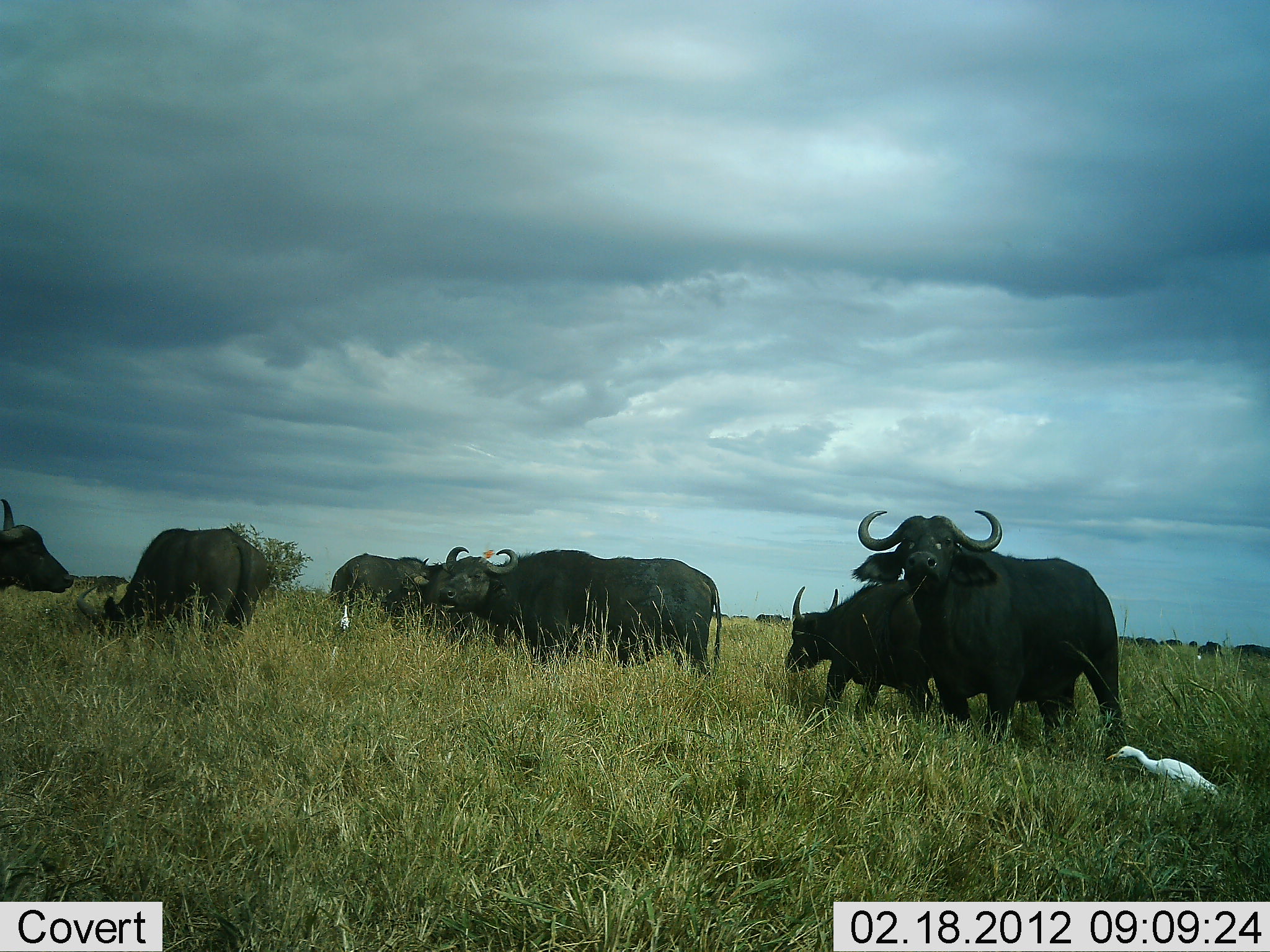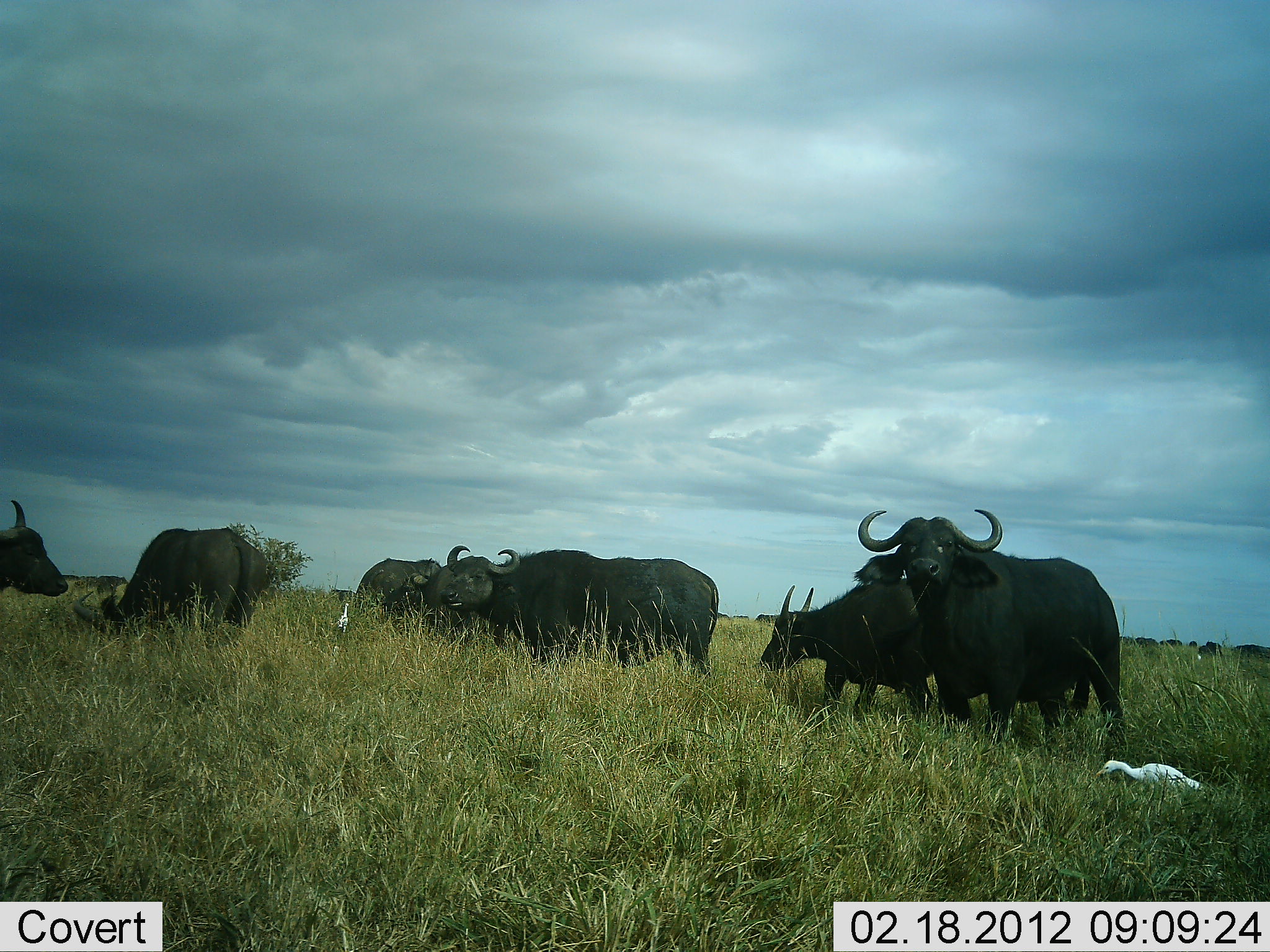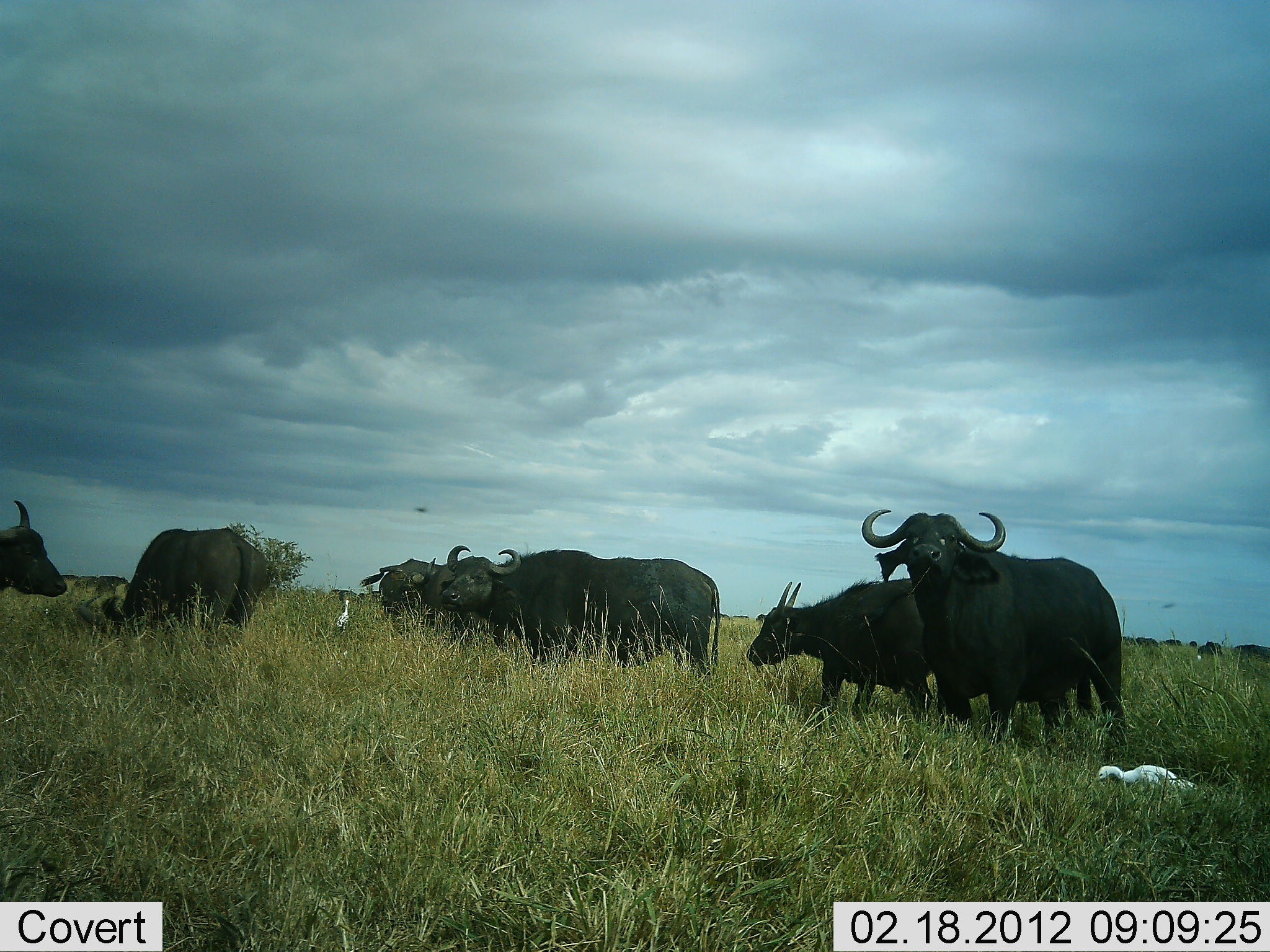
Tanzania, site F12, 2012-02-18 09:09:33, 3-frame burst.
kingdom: Animalia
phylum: Chordata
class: Mammalia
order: Artiodactyla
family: Bovidae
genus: Syncerus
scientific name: Syncerus caffer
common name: cape buffalo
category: buffalo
Buffalo (cape buffalo) (Syncerus caffer), count 7. Behavior (volunteer vote fractions): standing 71%, resting 5%, moving 19%, interacting 0%. Young present (vote fraction): 0%. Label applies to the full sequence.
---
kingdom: Animalia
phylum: Chordata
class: Aves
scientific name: Aves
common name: bird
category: otherbird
Otherbird (bird) (Aves), count 2. Behavior (volunteer vote fractions): standing 61%, resting 0%, moving 11%, interacting 6%. Young present (vote fraction): 0%. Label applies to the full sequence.